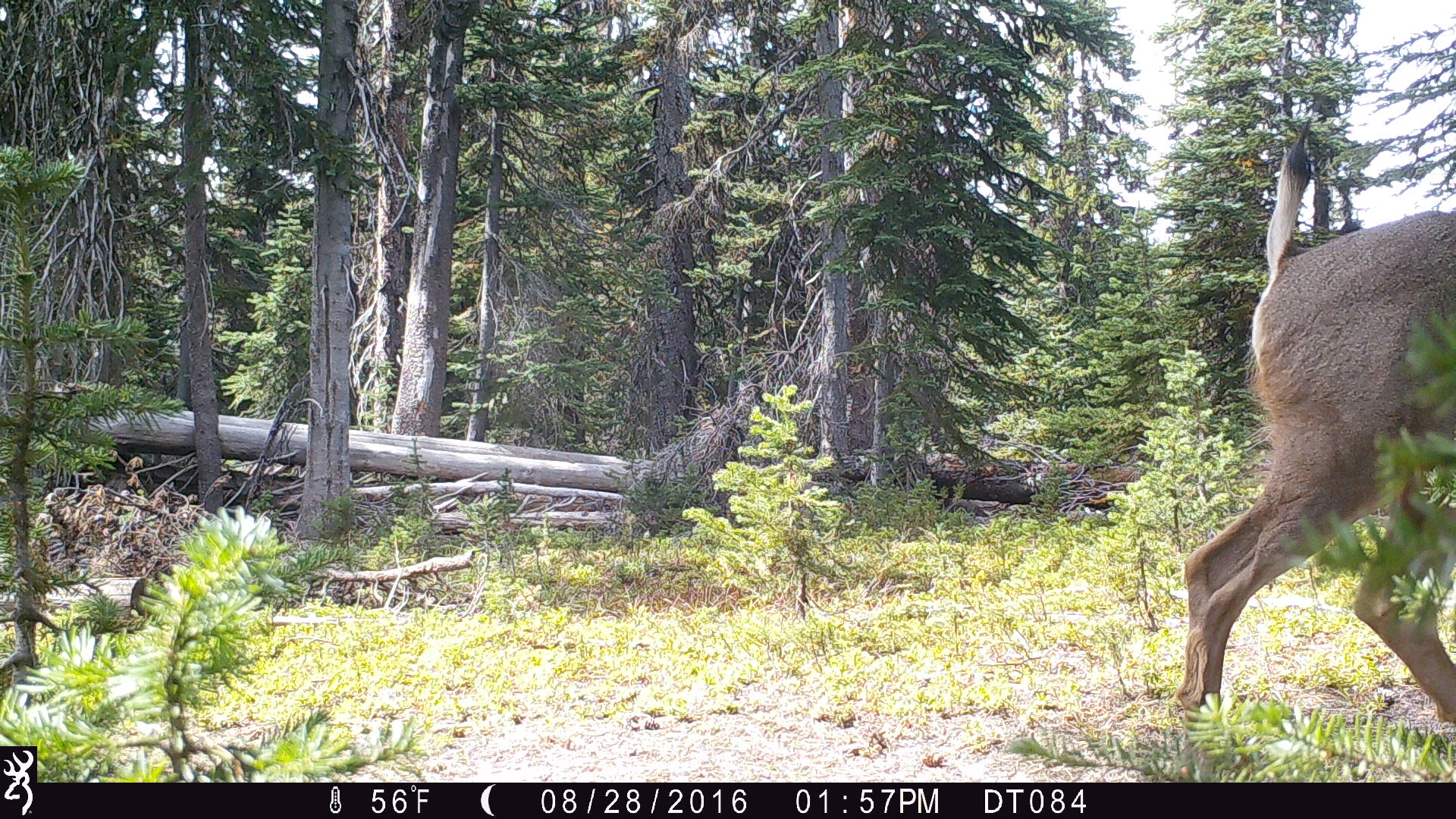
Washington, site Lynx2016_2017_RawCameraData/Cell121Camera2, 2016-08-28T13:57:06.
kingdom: Animalia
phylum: Chordata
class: Mammalia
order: Artiodactyla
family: Cervidae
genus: Odocoileus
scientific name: Odocoileus hemionus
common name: mule deer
Odocoileus hemionus (mule deer). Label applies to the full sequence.